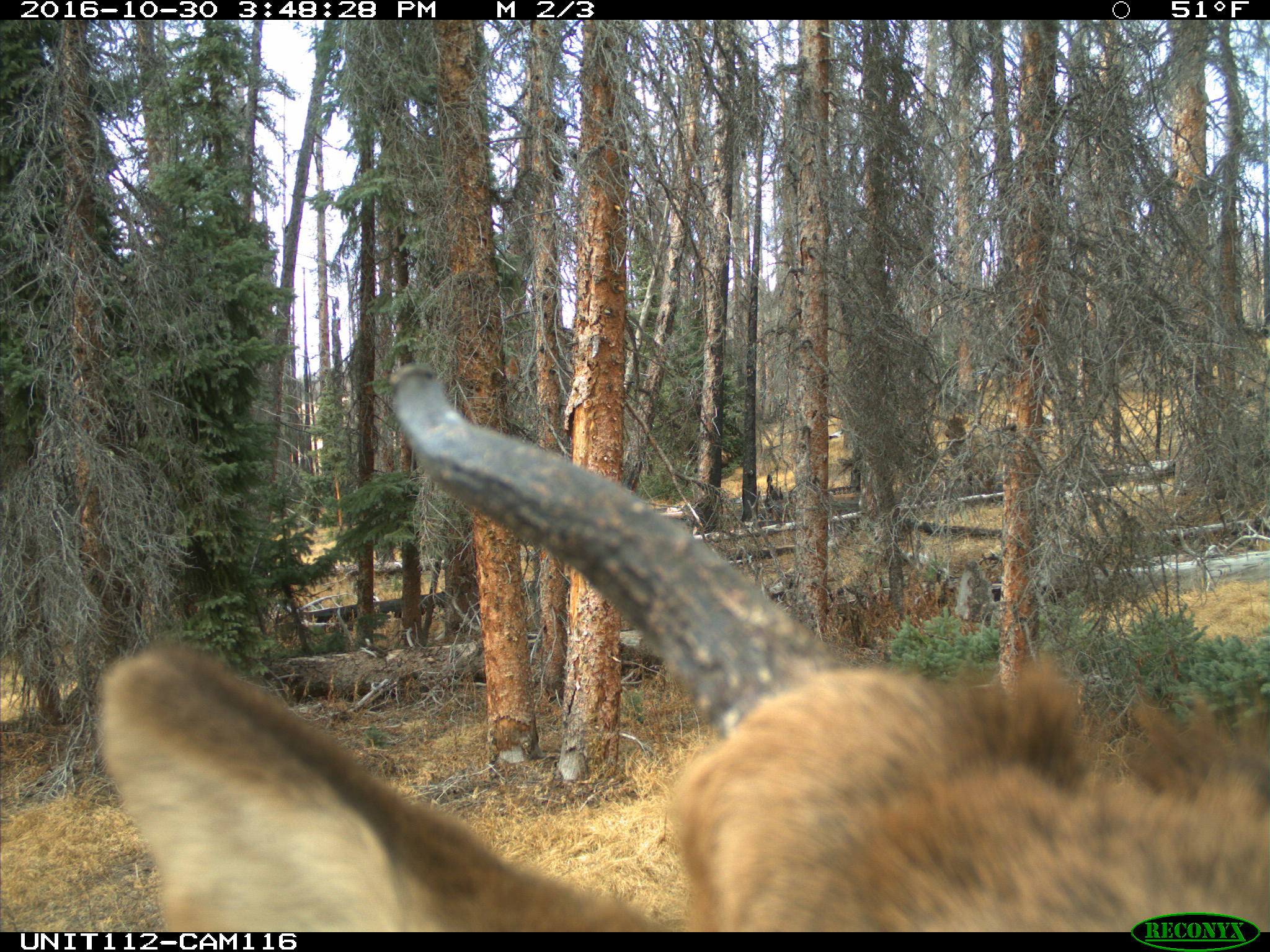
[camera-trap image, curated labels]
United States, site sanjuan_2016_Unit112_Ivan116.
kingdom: Animalia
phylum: Chordata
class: Mammalia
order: Artiodactyla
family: Cervidae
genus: Cervus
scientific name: Cervus elaphus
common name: red deer